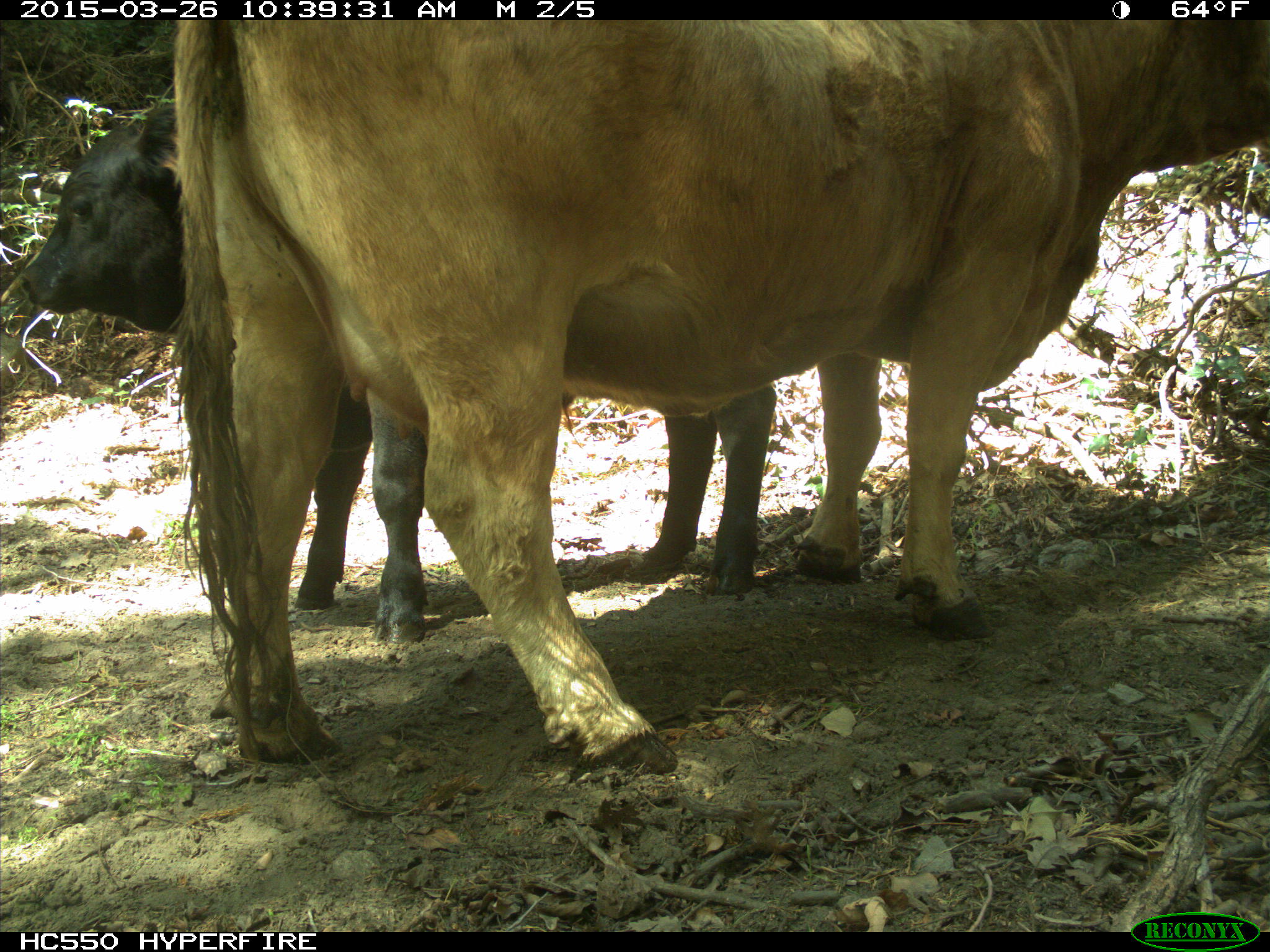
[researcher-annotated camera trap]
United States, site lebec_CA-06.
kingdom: Animalia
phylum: Chordata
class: Mammalia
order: Artiodactyla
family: Bovidae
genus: Bos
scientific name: Bos taurus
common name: domestic cow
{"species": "Bos taurus (domestic cow)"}